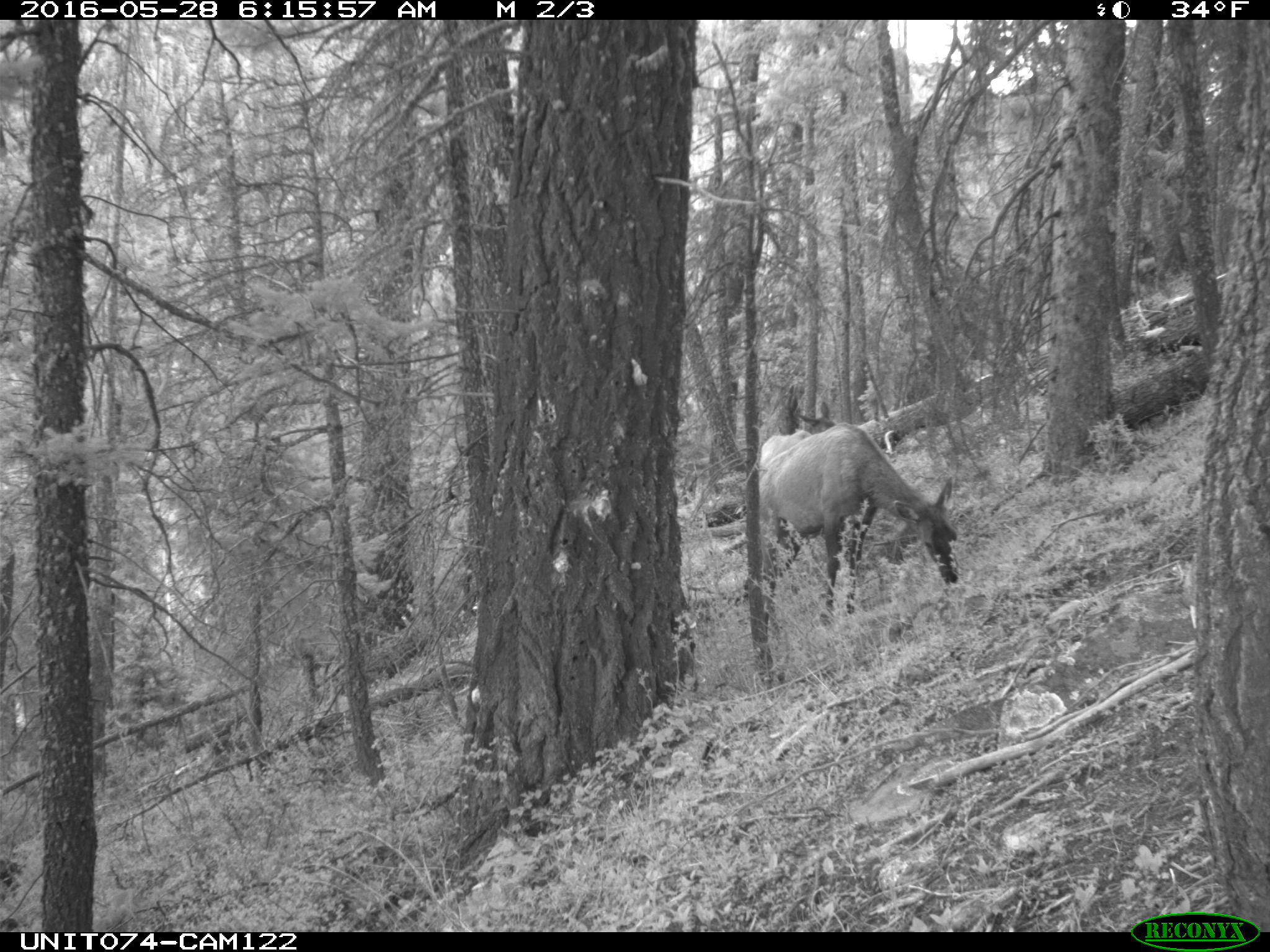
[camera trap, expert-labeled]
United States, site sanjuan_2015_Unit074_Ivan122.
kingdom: Animalia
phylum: Chordata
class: Mammalia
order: Artiodactyla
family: Cervidae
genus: Cervus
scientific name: Cervus elaphus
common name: red deer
Cervus elaphus (red deer).